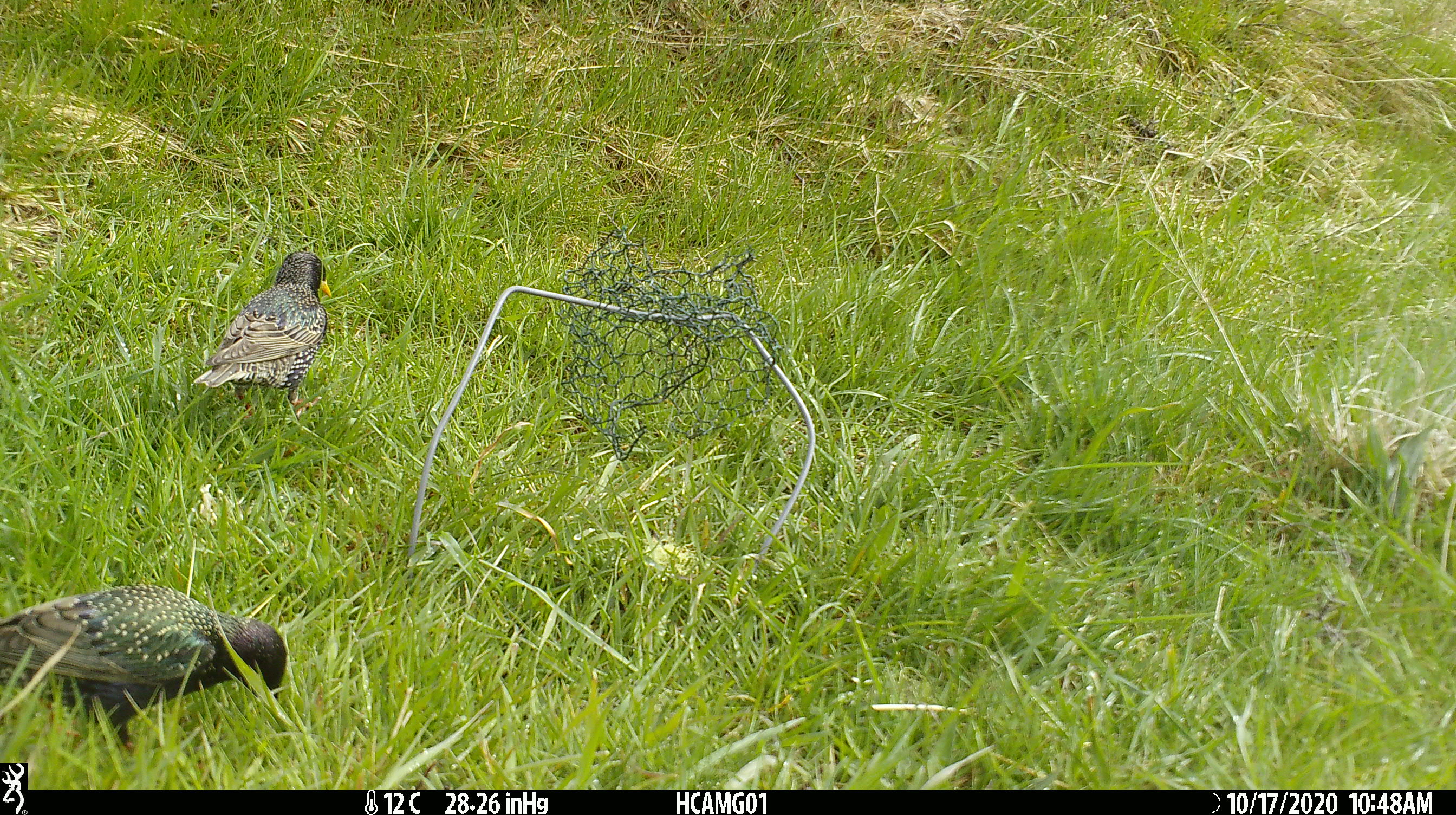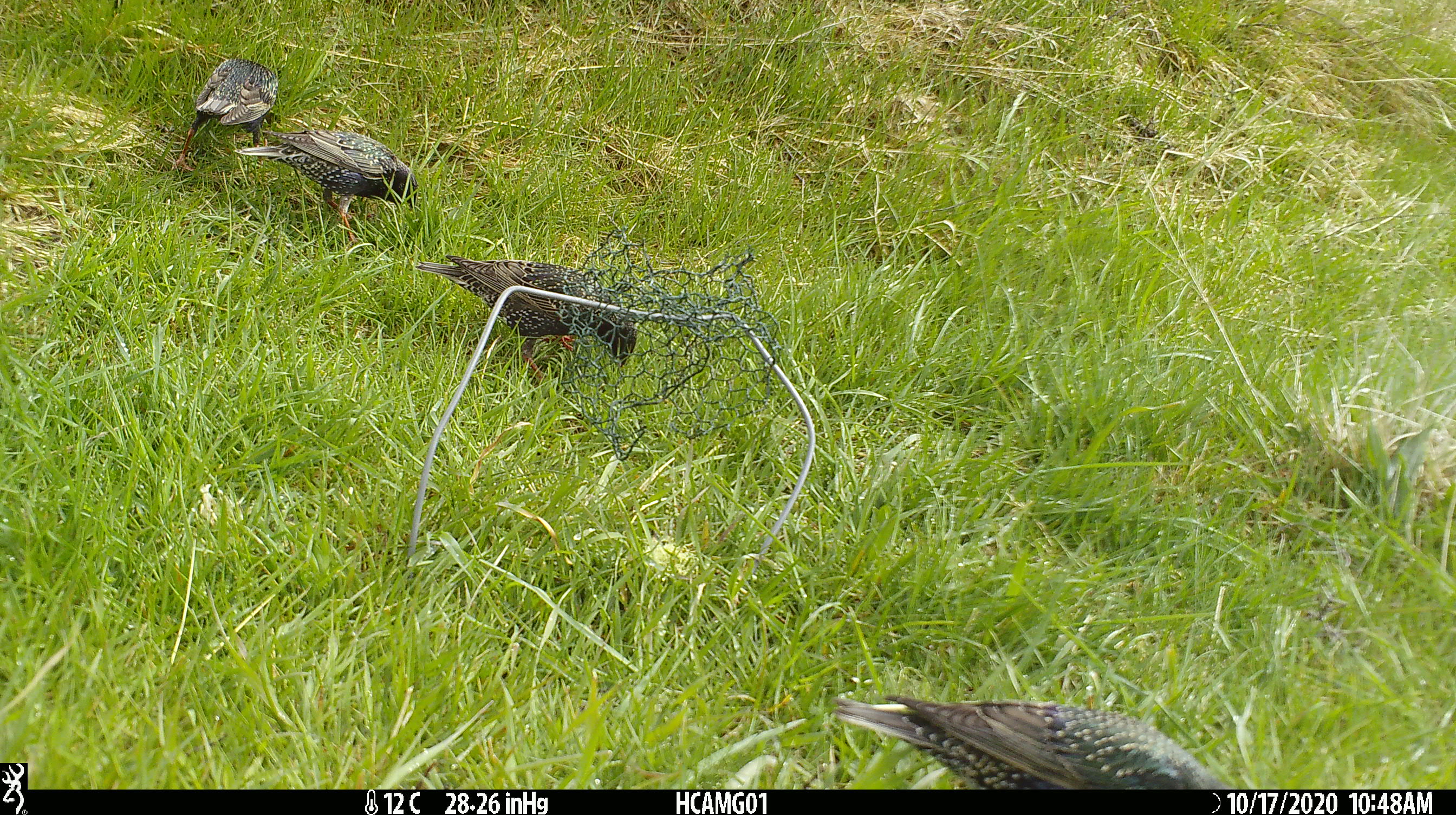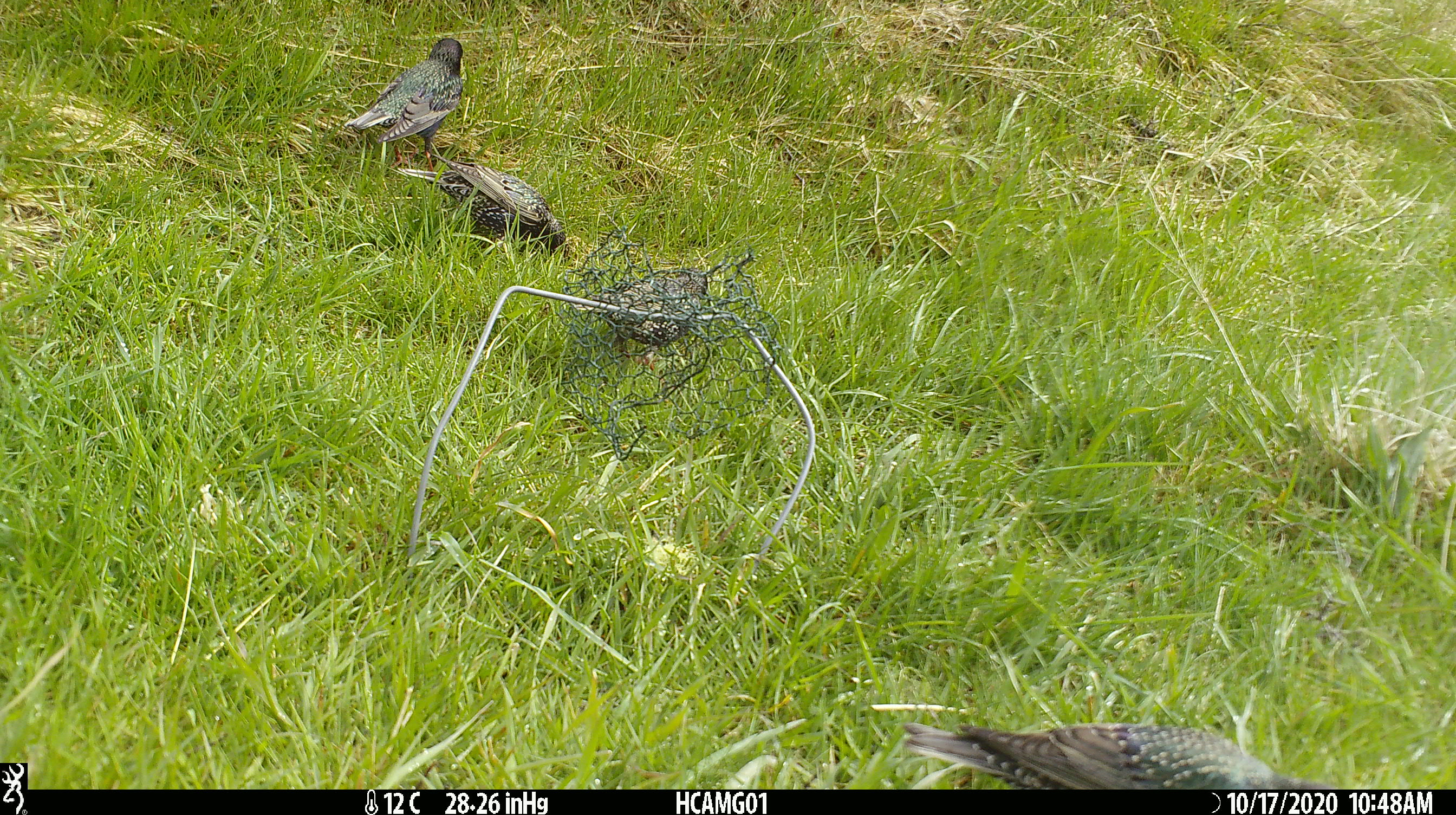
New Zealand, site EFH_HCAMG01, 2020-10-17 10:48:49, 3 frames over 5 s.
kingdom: Animalia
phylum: Chordata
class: Aves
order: Passeriformes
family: Sturnidae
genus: Sturnus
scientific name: Sturnus vulgaris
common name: european starling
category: starling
Starling (european starling) (Sturnus vulgaris).